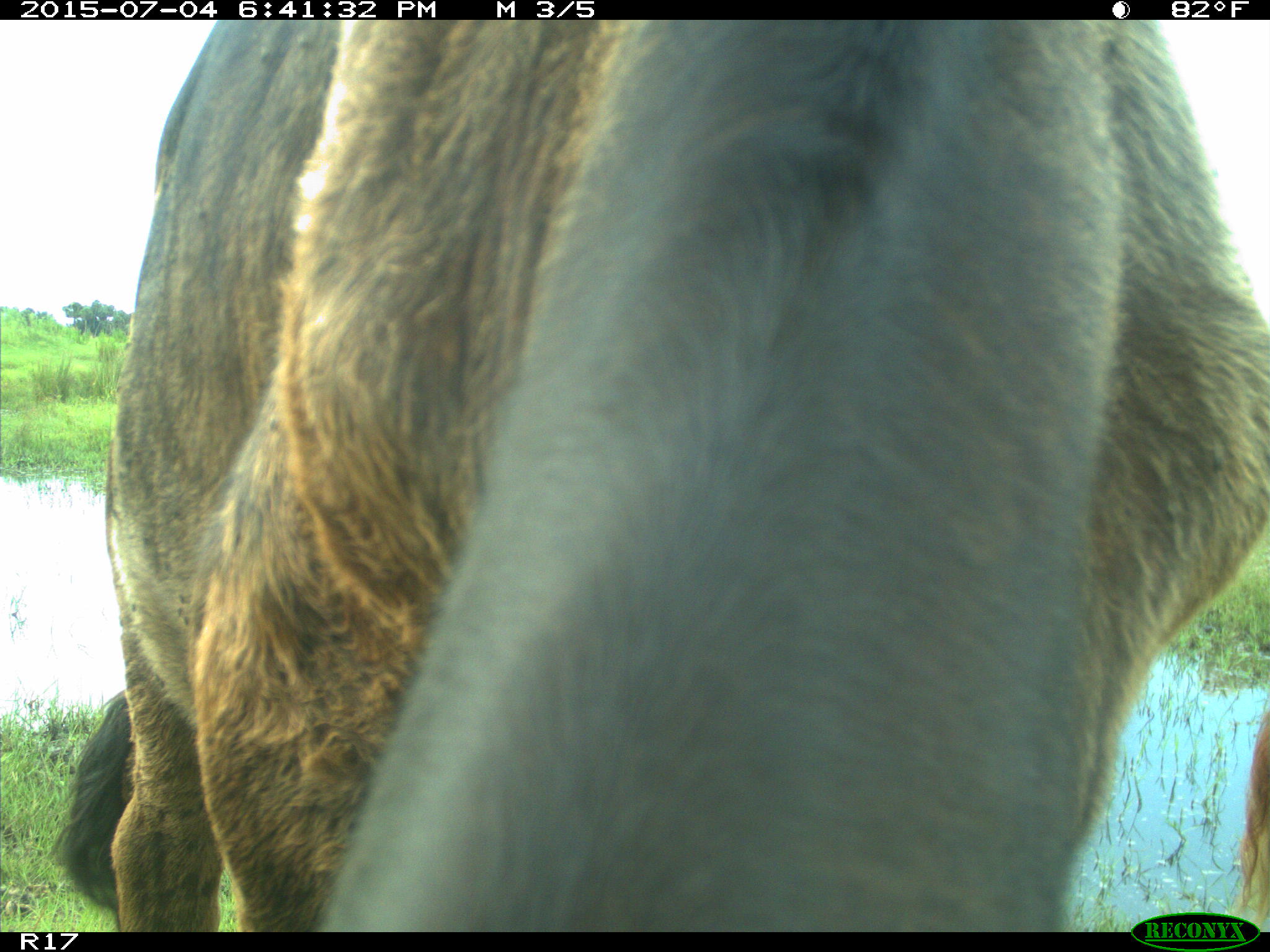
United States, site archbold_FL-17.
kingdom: Animalia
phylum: Chordata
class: Mammalia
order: Artiodactyla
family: Bovidae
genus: Bos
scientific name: Bos taurus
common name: domestic cow